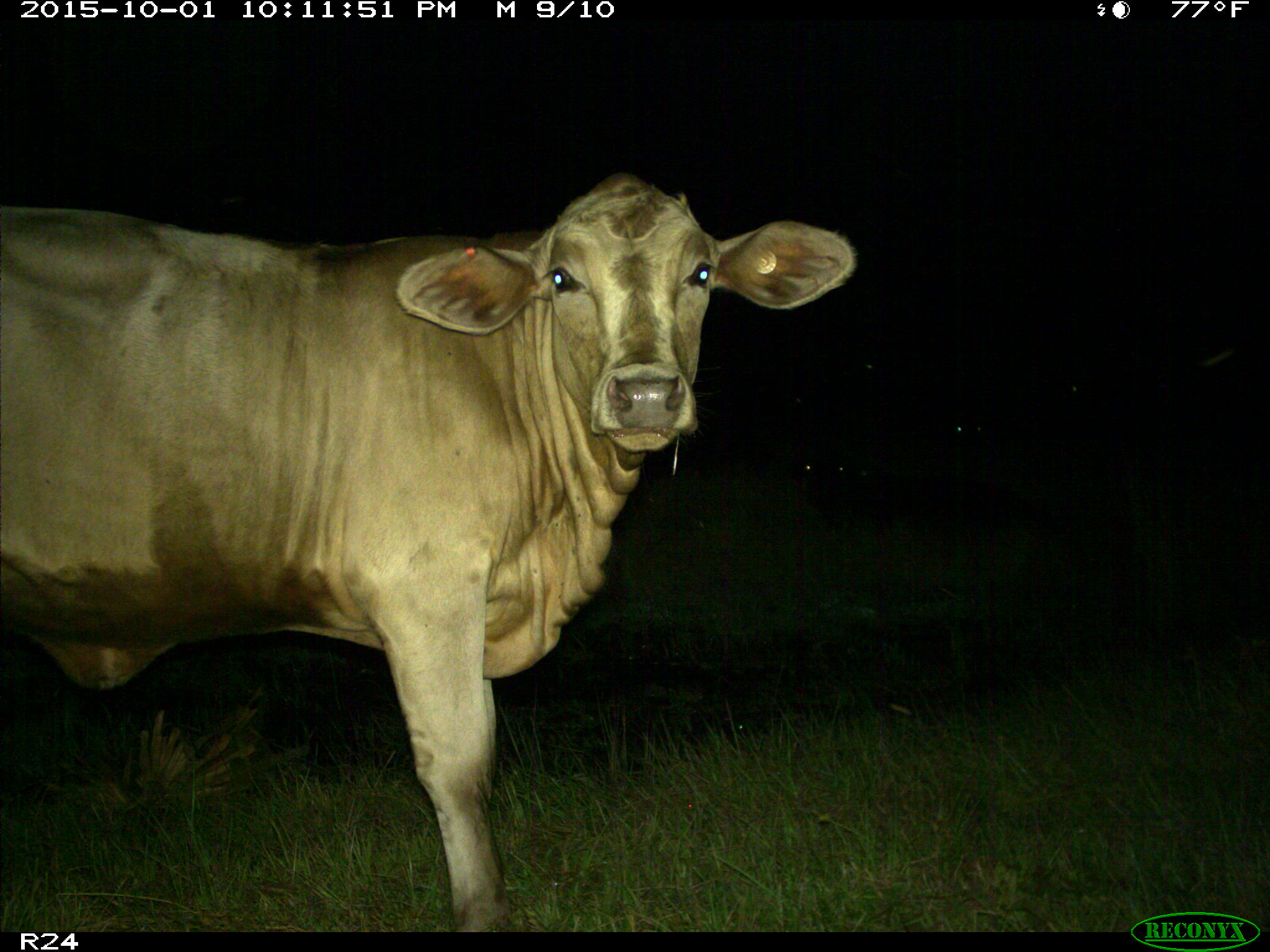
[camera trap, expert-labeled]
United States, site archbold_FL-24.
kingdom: Animalia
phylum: Chordata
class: Mammalia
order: Artiodactyla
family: Bovidae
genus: Bos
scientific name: Bos taurus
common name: domestic cow